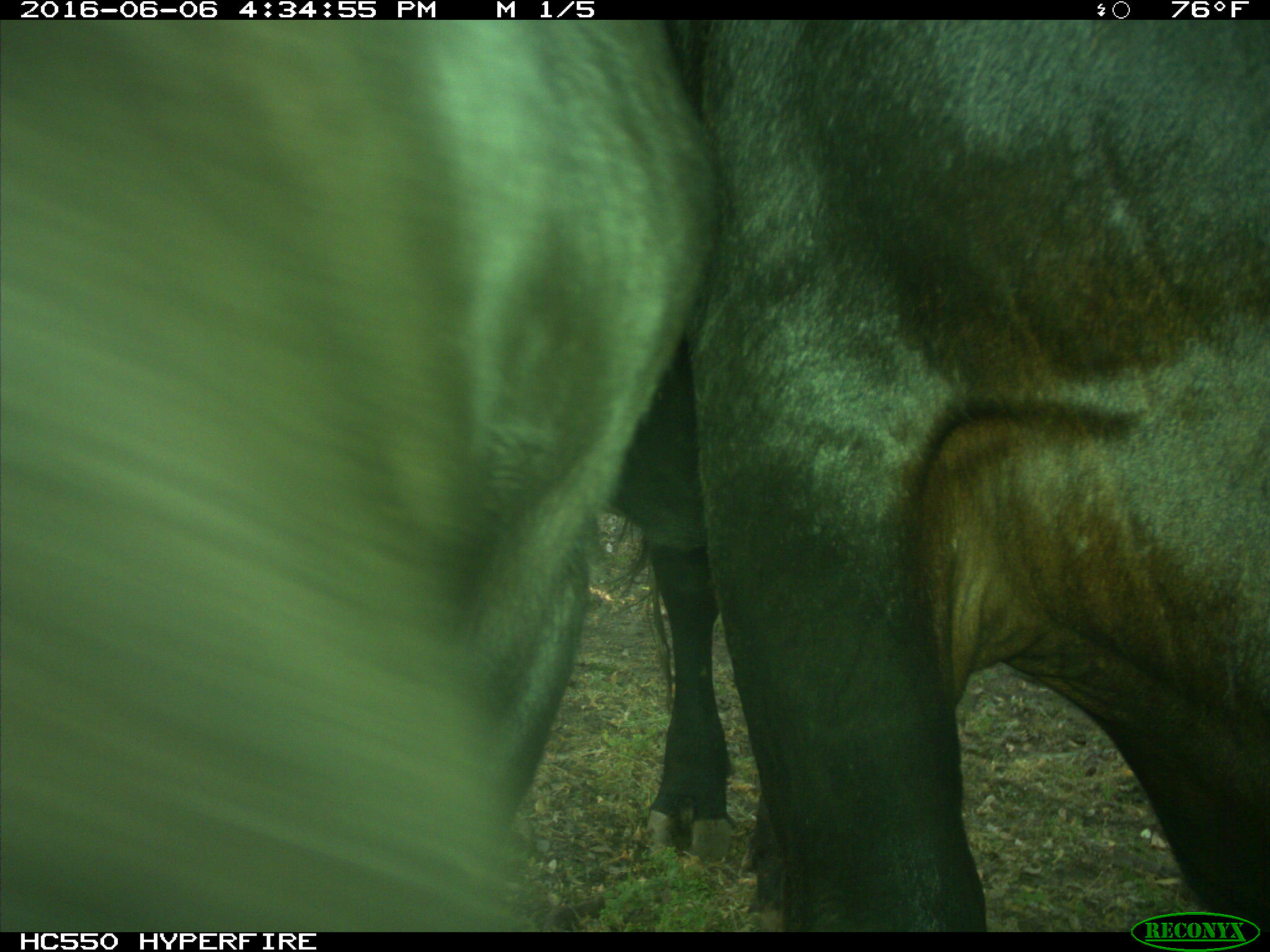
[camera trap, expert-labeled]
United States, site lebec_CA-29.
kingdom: Animalia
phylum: Chordata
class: Mammalia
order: Artiodactyla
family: Bovidae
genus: Bos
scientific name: Bos taurus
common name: domestic cow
Bos taurus (domestic cow).